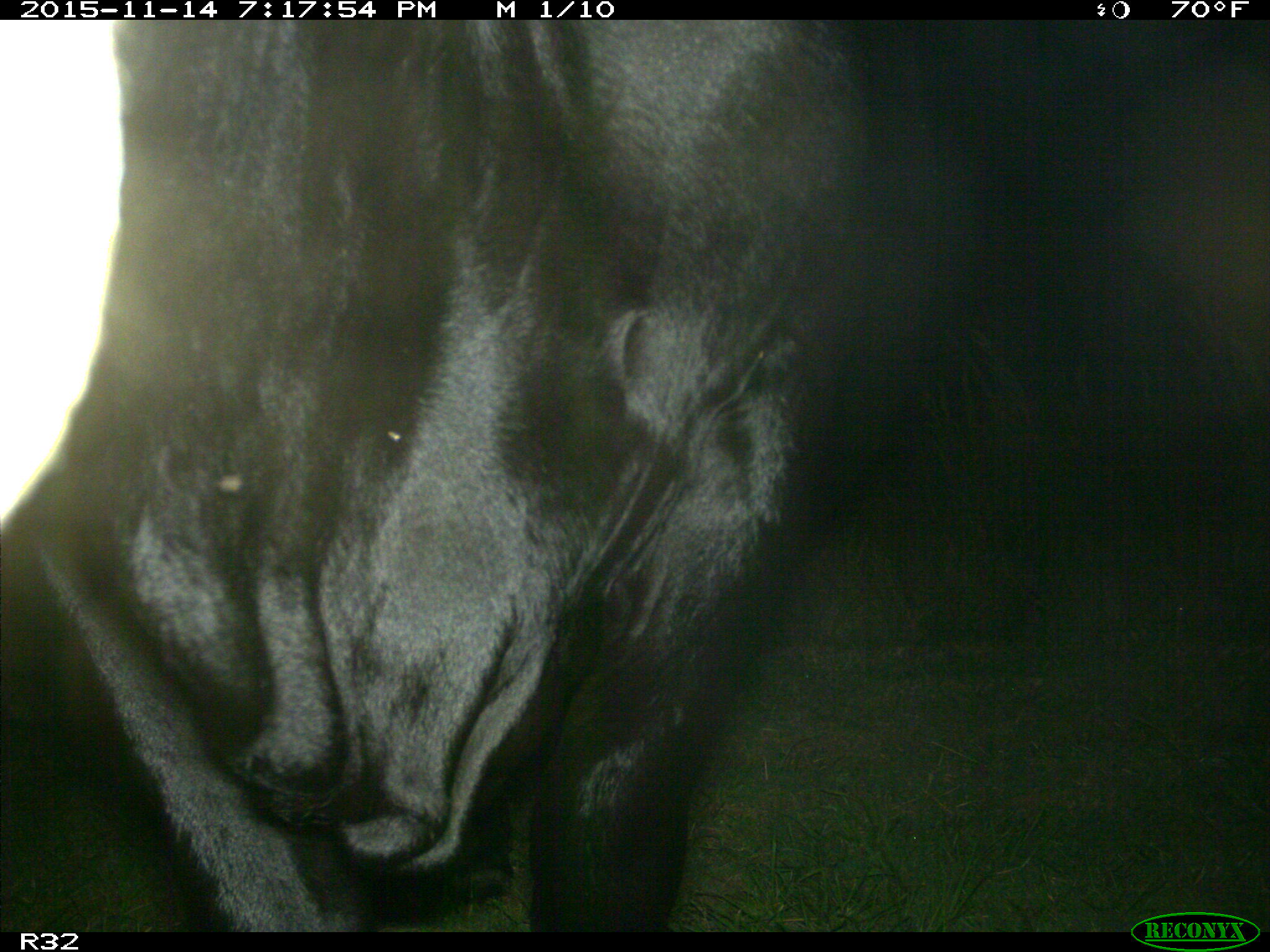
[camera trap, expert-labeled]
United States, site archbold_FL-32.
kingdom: Animalia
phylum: Chordata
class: Mammalia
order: Artiodactyla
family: Bovidae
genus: Bos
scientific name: Bos taurus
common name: domestic cow